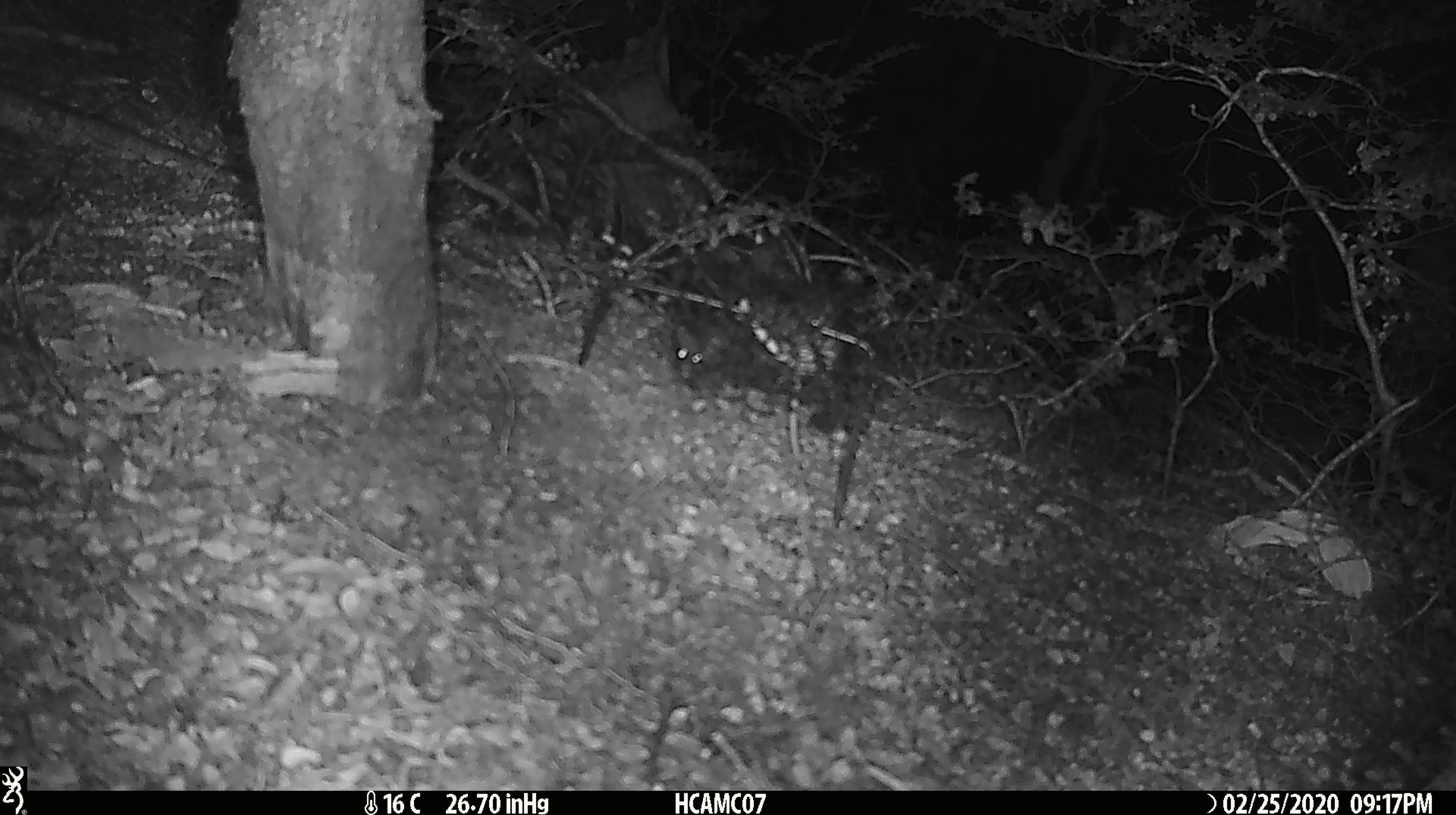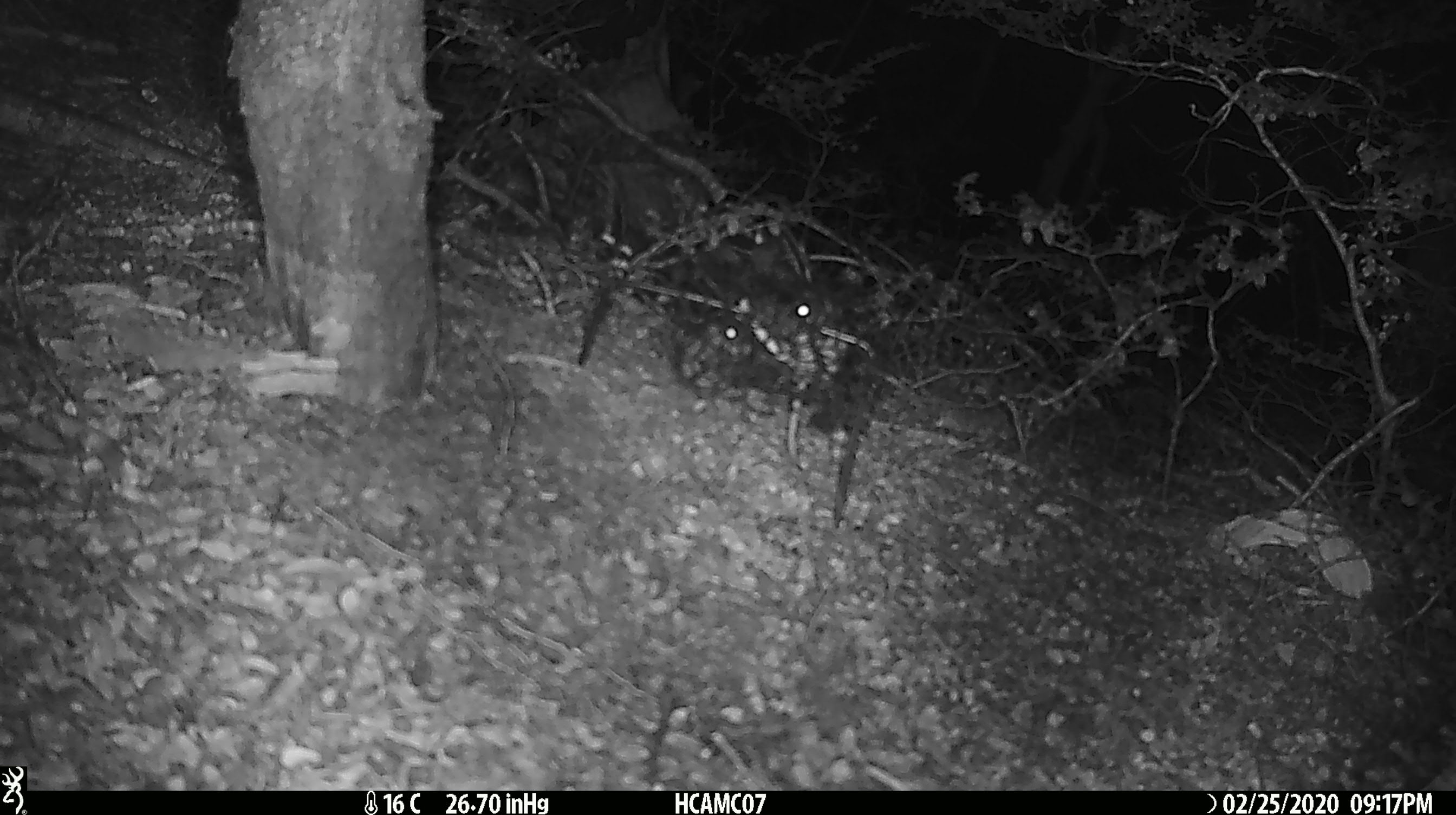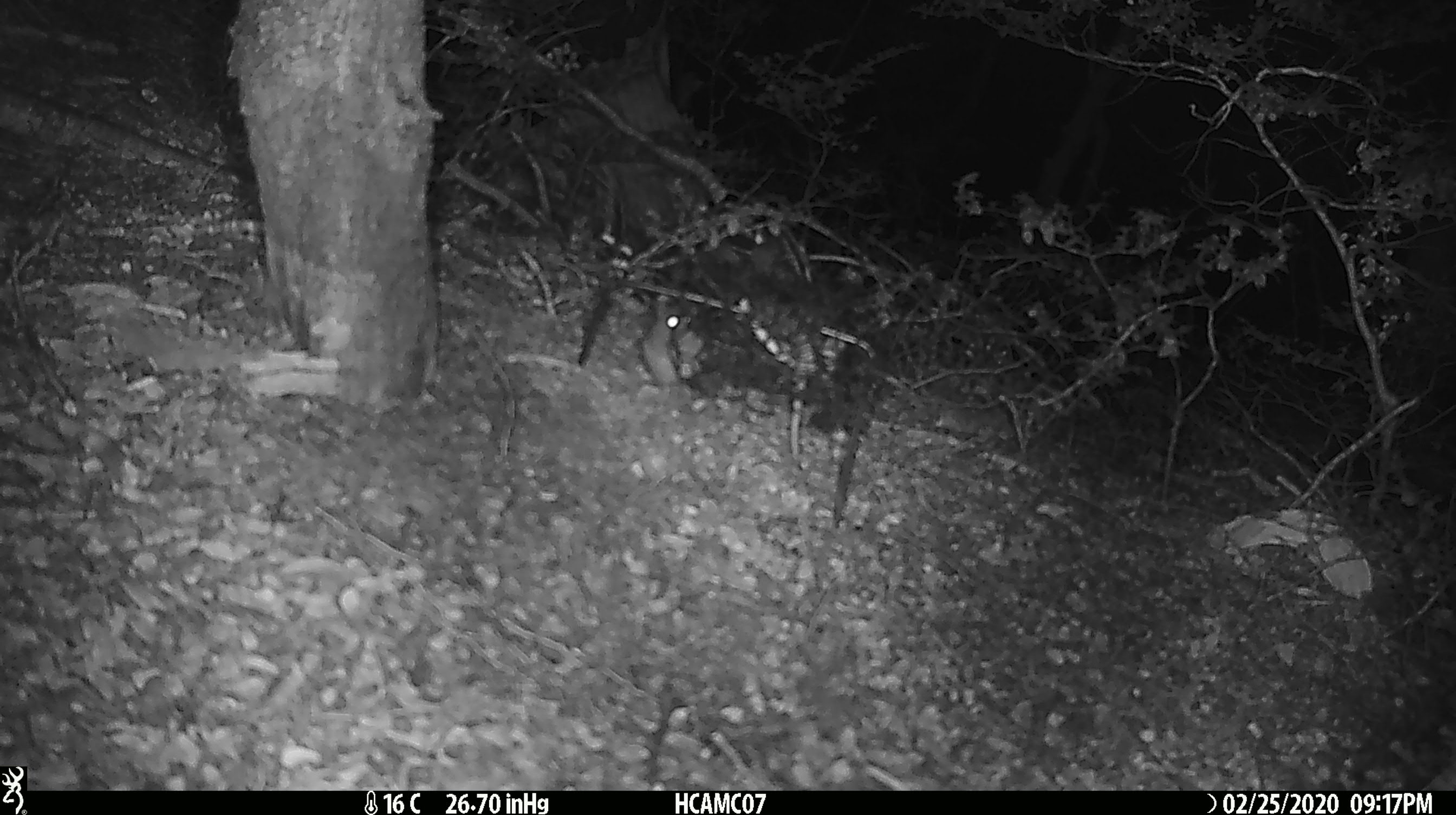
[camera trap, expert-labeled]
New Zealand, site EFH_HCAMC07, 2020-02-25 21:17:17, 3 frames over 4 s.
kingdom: Animalia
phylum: Chordata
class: Mammalia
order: Rodentia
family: Muridae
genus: Mus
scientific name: Mus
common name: mouse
Mouse (Mus).